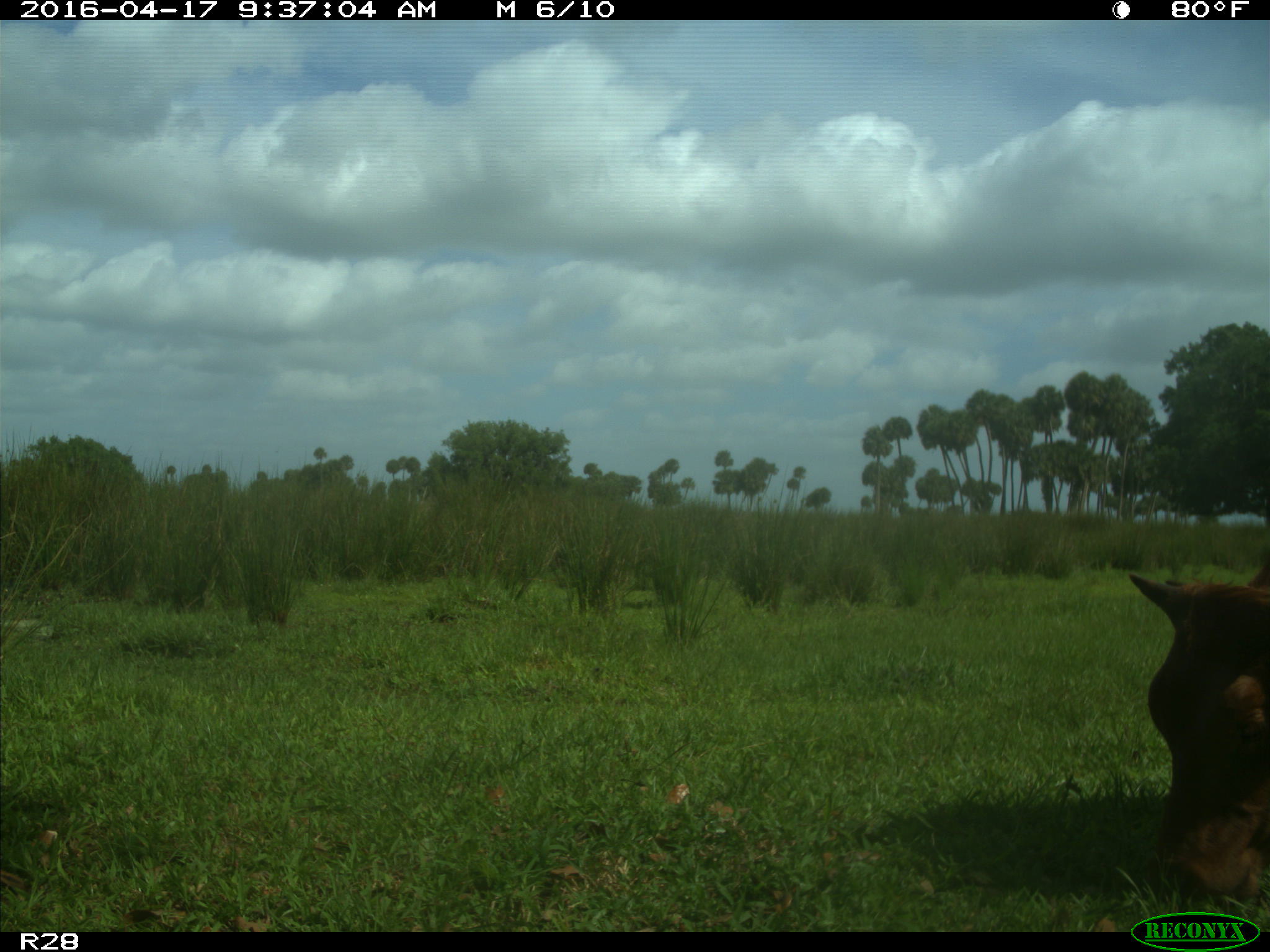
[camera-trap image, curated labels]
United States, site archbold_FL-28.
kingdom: Animalia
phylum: Chordata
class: Mammalia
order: Artiodactyla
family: Bovidae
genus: Bos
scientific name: Bos taurus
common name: domestic cow